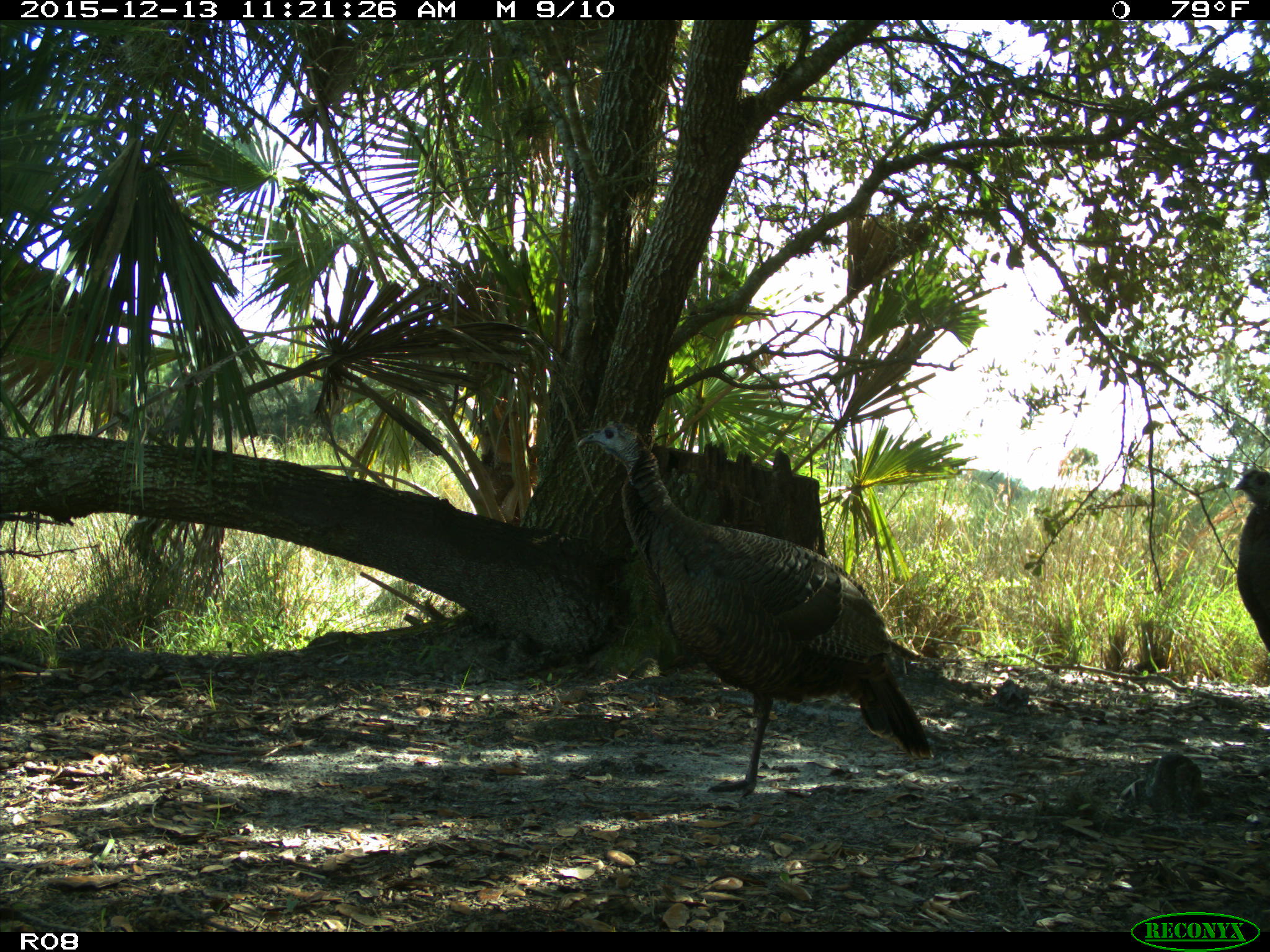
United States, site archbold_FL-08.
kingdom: Animalia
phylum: Chordata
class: Aves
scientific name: Aves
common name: birds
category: unidentified bird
Unidentified bird (birds) (Aves).